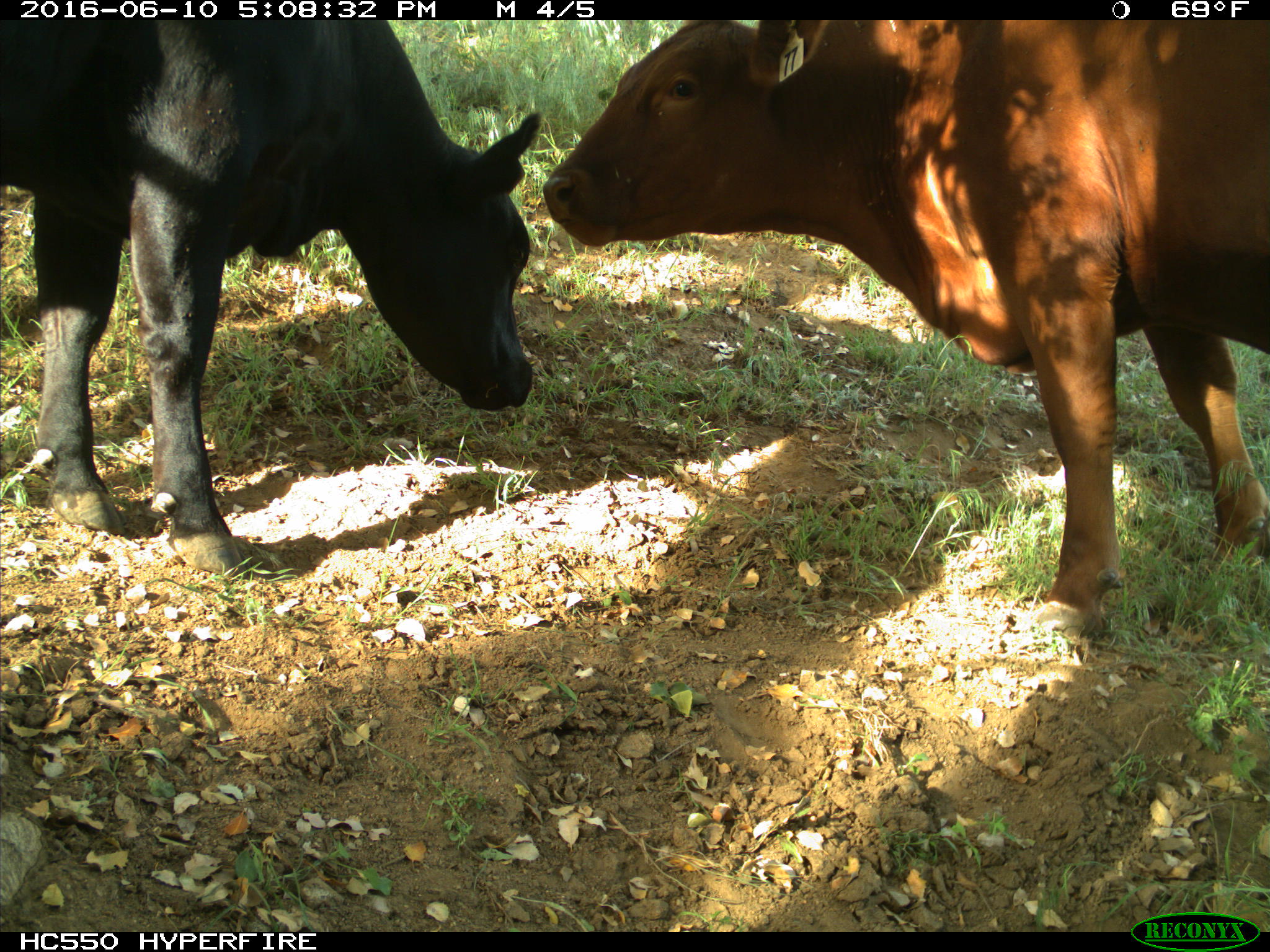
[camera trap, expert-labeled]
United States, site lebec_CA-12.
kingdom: Animalia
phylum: Chordata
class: Mammalia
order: Artiodactyla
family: Bovidae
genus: Bos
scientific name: Bos taurus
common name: domestic cow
Bos taurus (domestic cow).